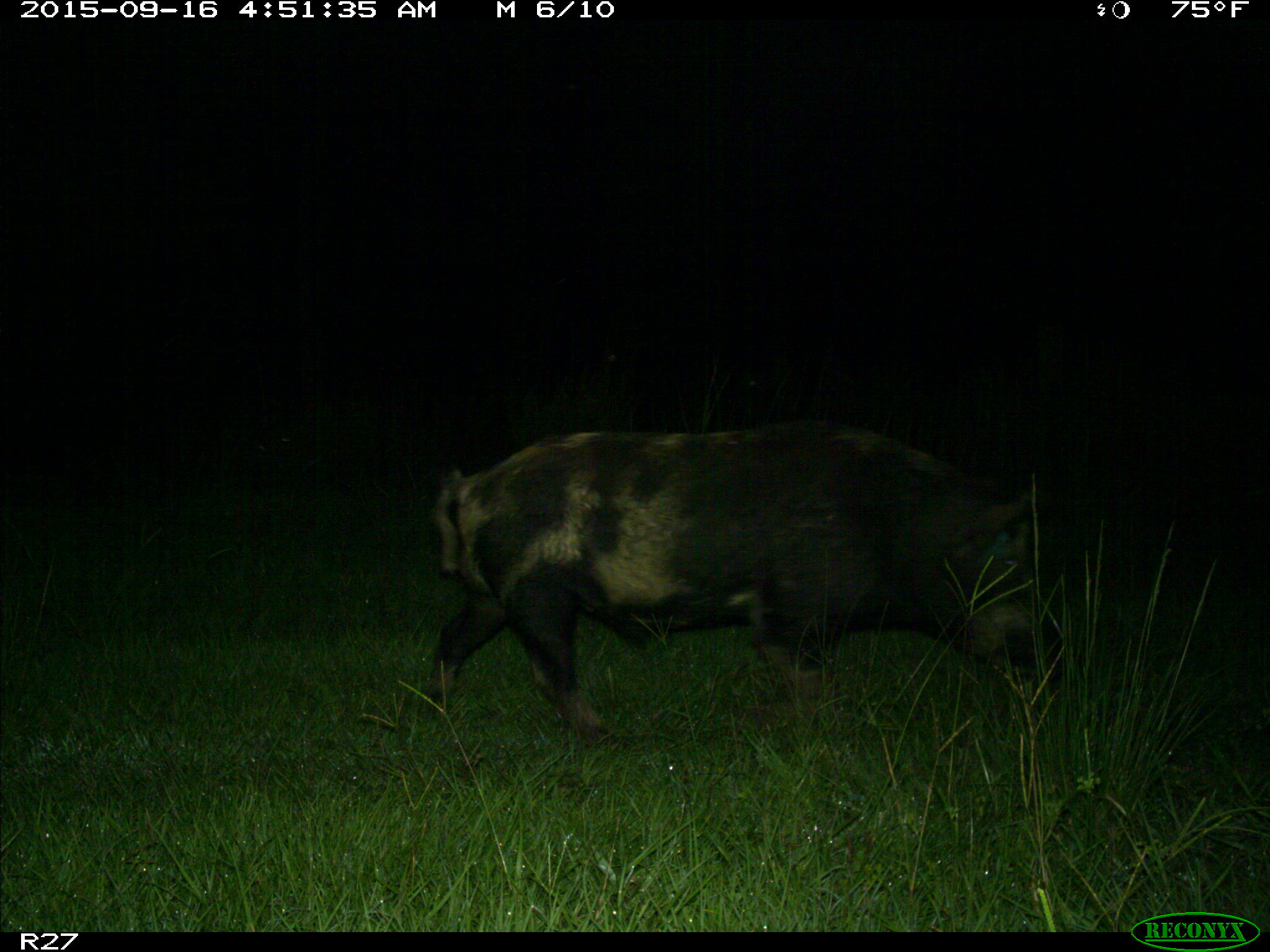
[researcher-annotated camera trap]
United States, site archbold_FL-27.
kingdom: Animalia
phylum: Chordata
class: Mammalia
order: Artiodactyla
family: Suidae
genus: Sus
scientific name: Sus scrofa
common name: wild boar